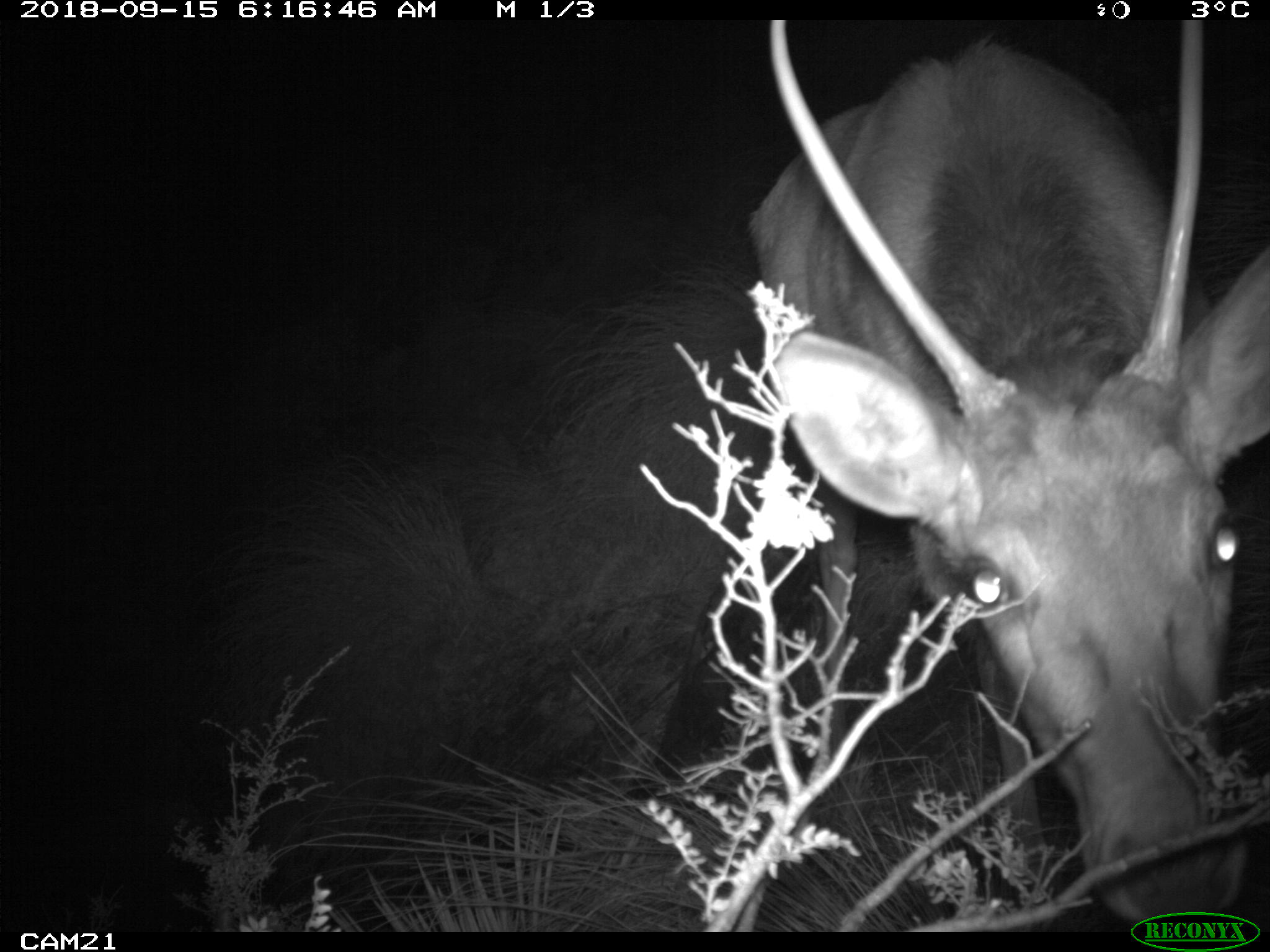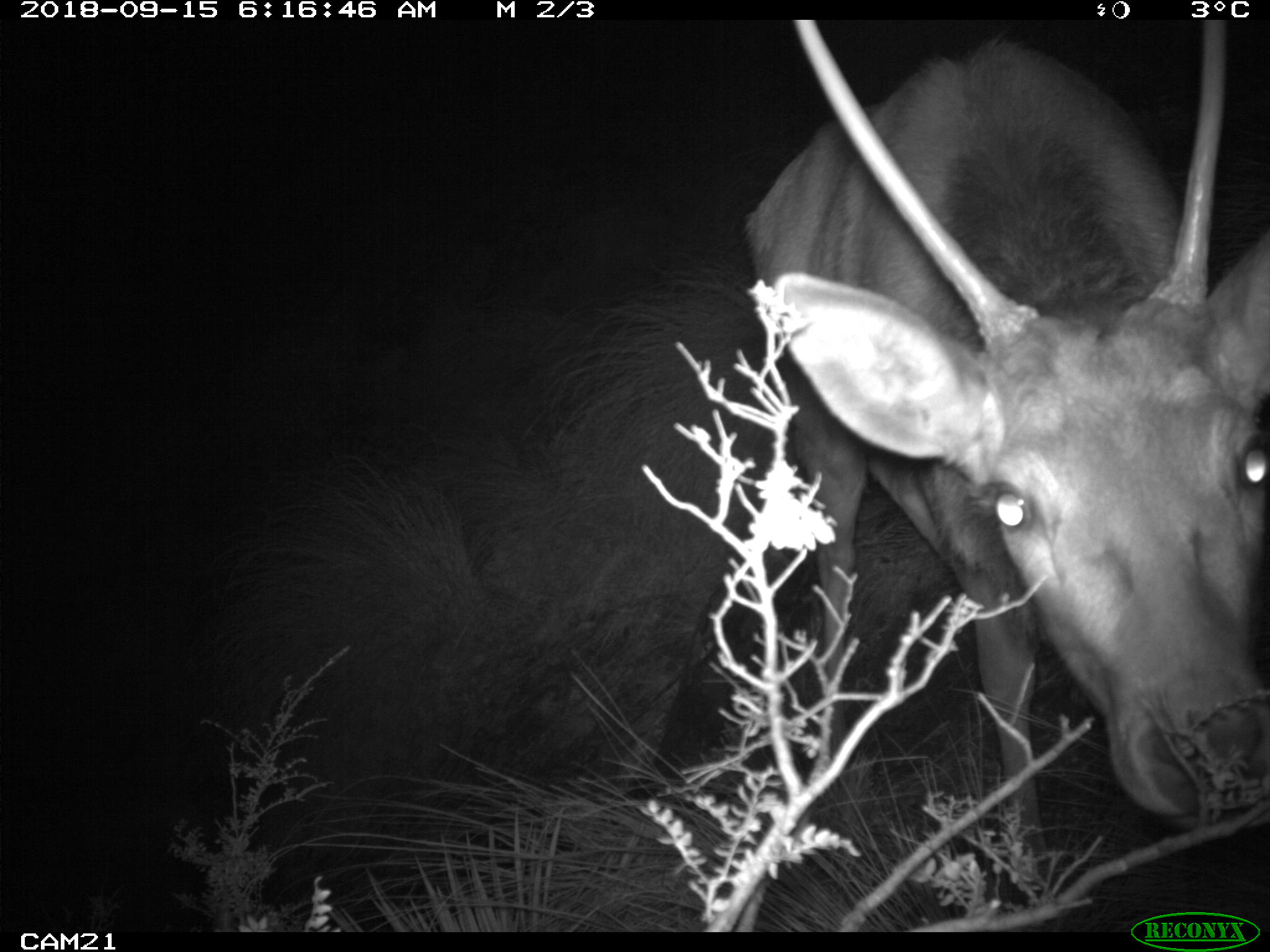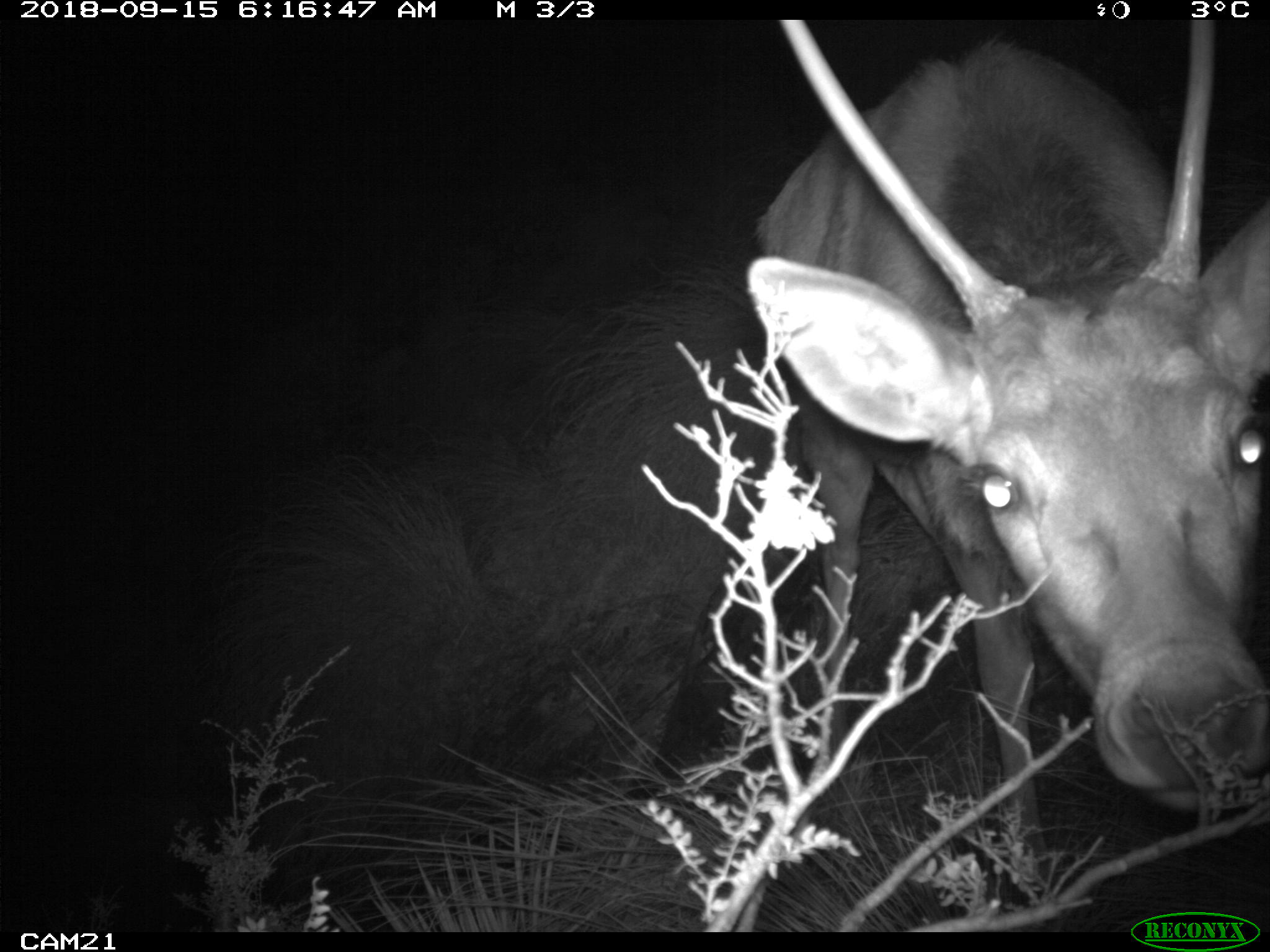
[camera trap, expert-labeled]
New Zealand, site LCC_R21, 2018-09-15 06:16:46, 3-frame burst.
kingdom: Animalia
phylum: Chordata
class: Mammalia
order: Artiodactyla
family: Cervidae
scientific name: Cervidae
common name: deer